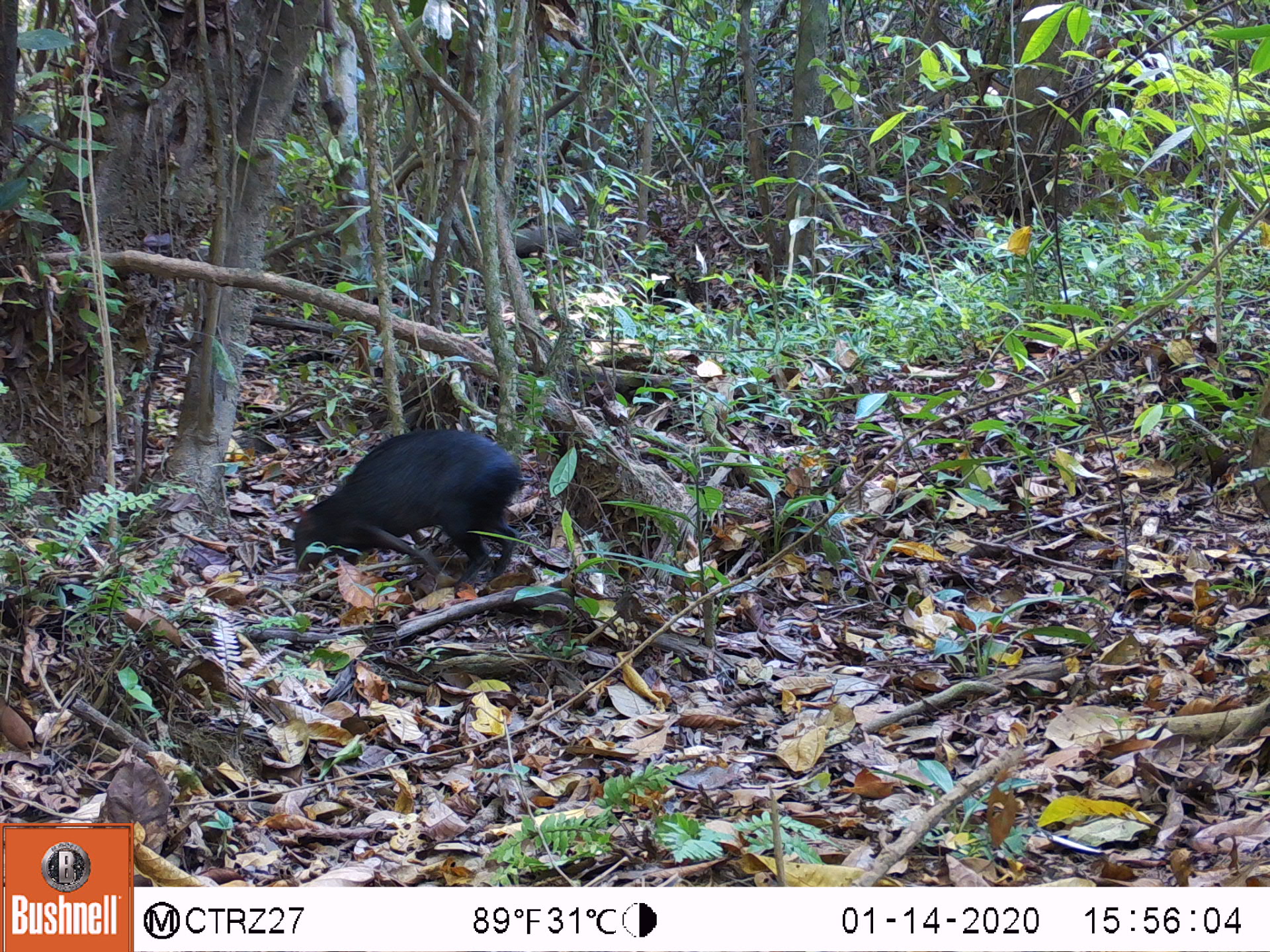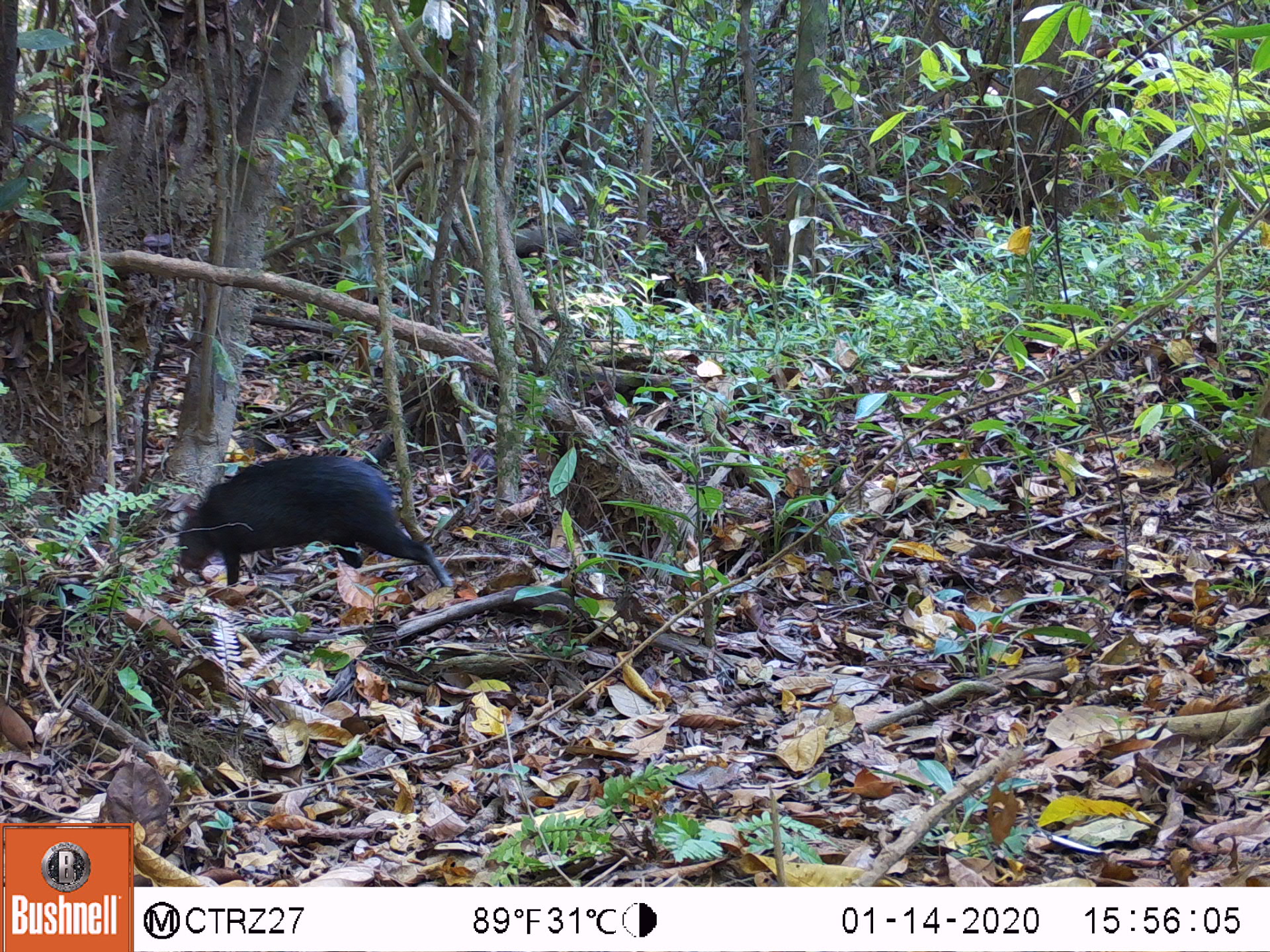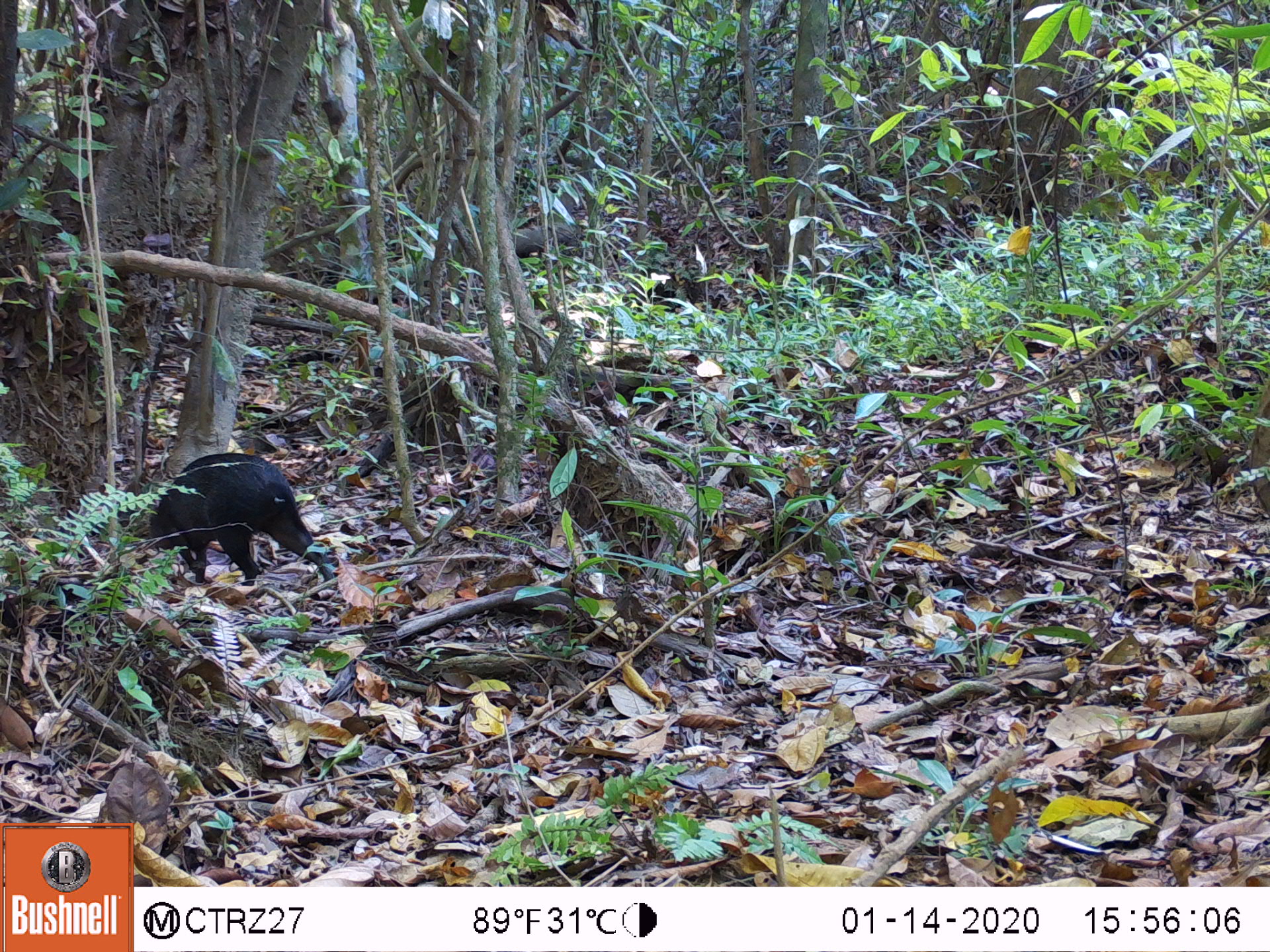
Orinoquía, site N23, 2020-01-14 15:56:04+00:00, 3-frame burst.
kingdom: Animalia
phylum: Chordata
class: Mammalia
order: Rodentia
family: Dasyproctidae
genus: Dasyprocta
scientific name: Dasyprocta fuliginosa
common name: black agouti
Black agouti (Dasyprocta fuliginosa).